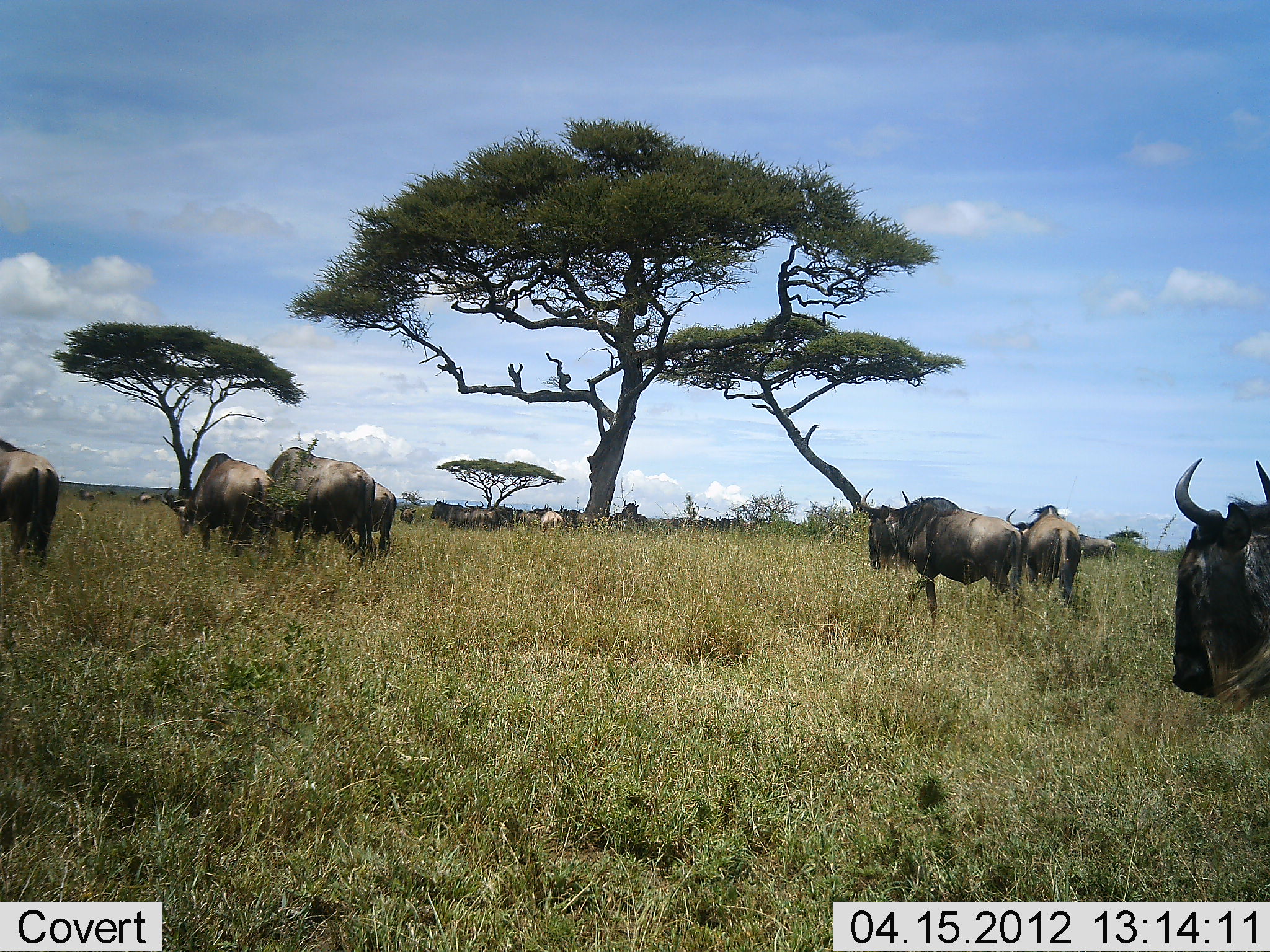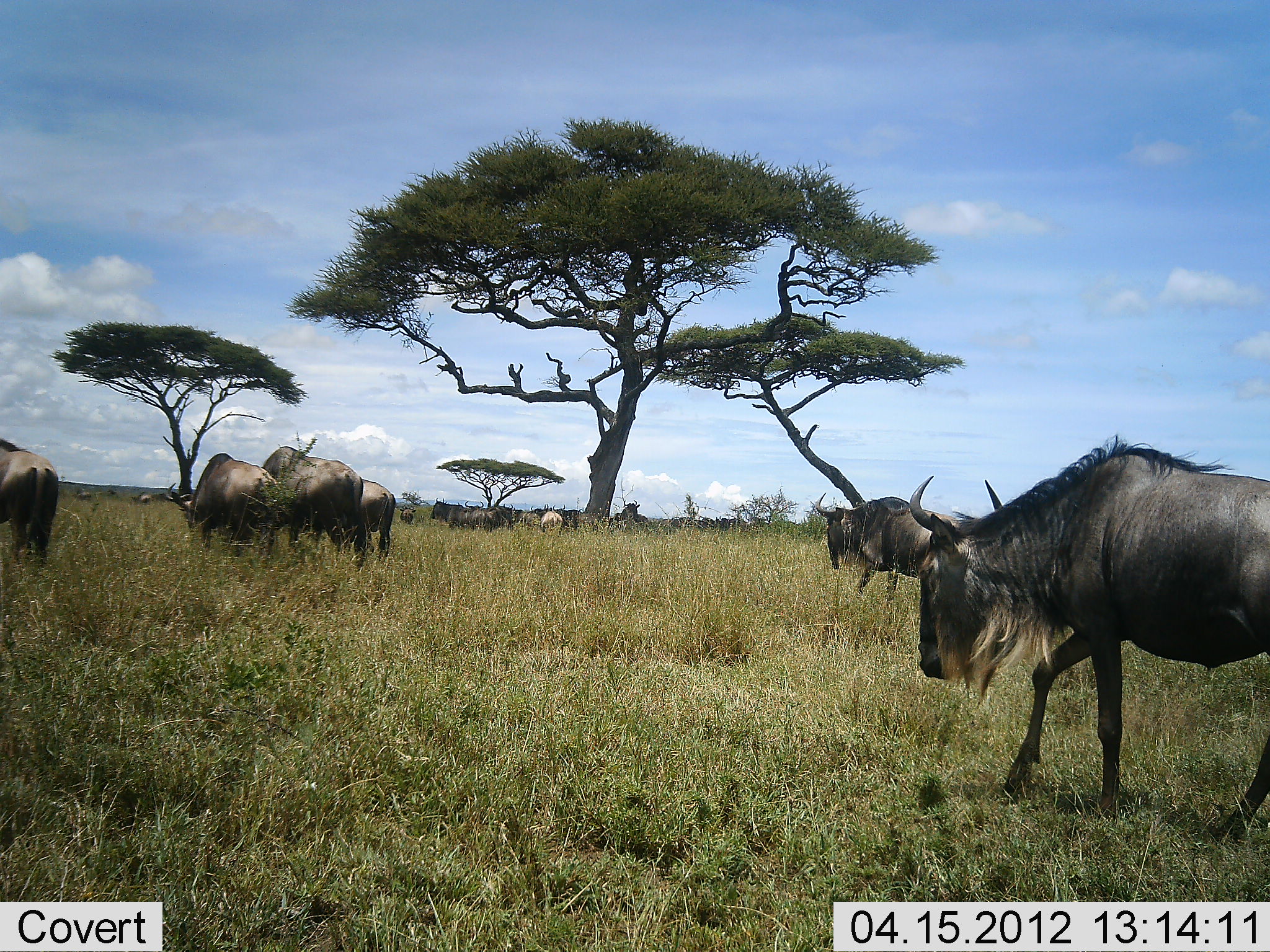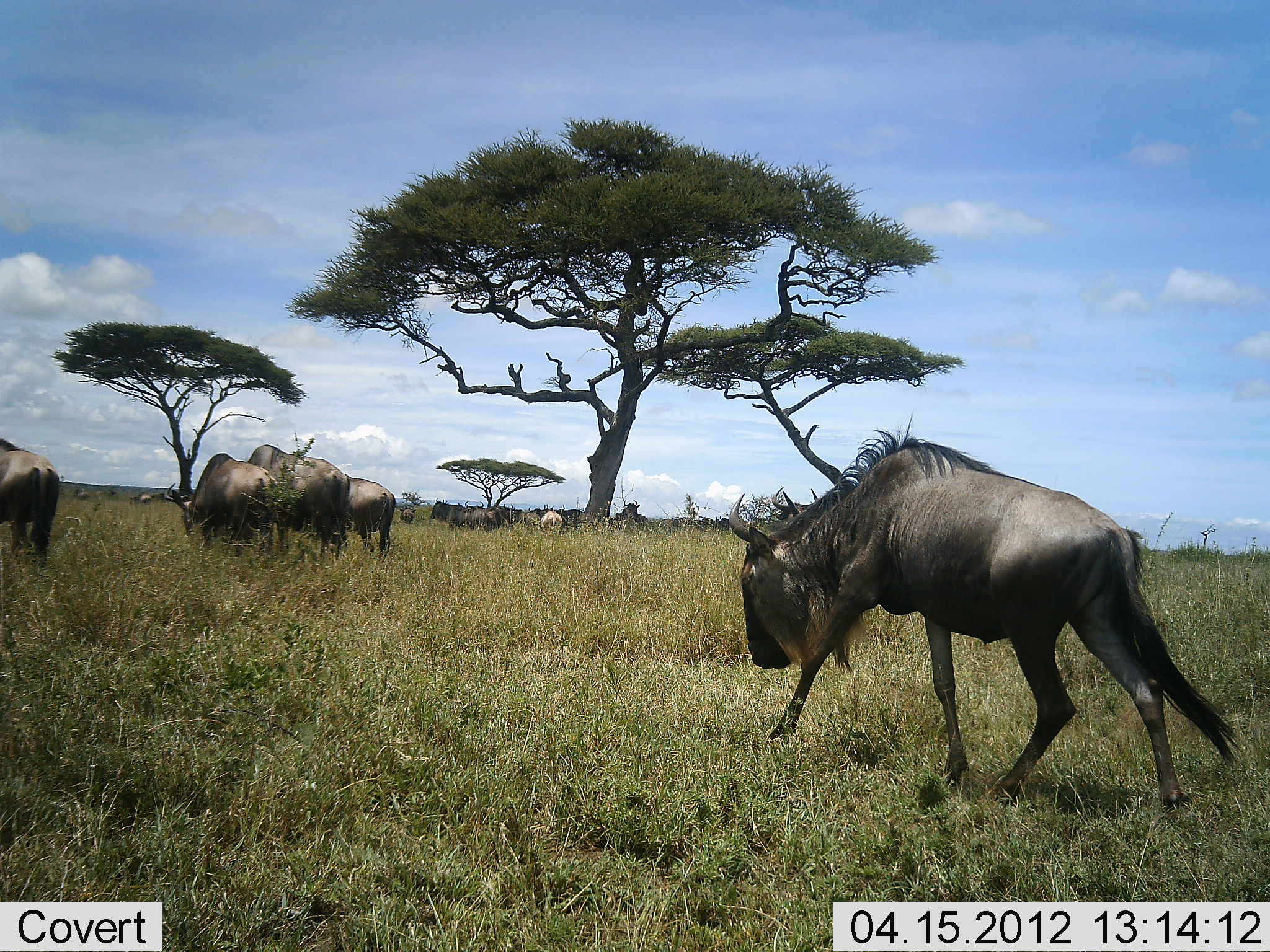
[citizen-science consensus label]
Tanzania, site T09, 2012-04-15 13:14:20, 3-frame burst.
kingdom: Animalia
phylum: Chordata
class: Mammalia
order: Artiodactyla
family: Bovidae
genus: Connochaetes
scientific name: Connochaetes taurinus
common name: blue wildebeest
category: wildebeest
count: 11-50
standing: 50%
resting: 6%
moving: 100%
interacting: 0%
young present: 0%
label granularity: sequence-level